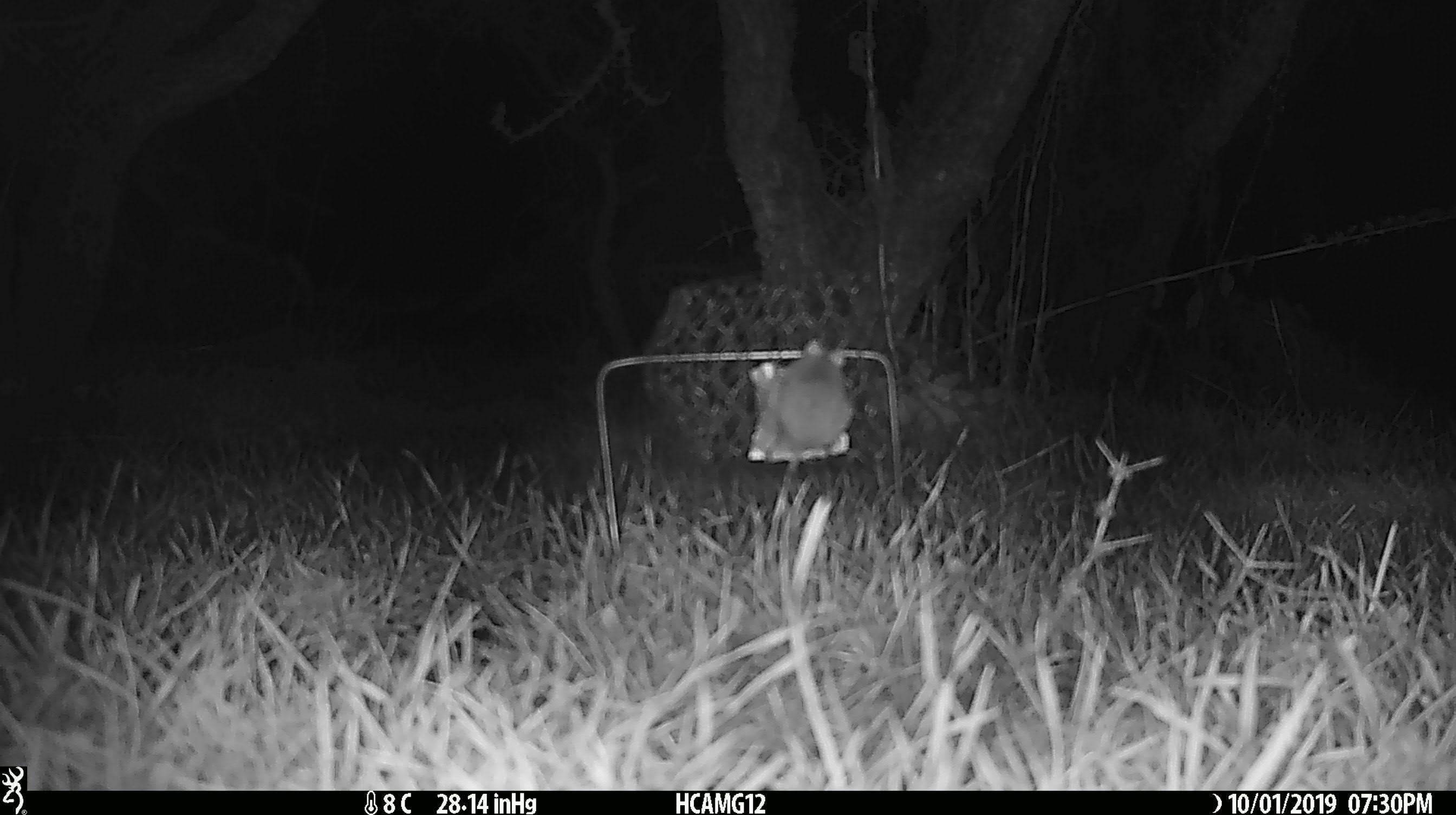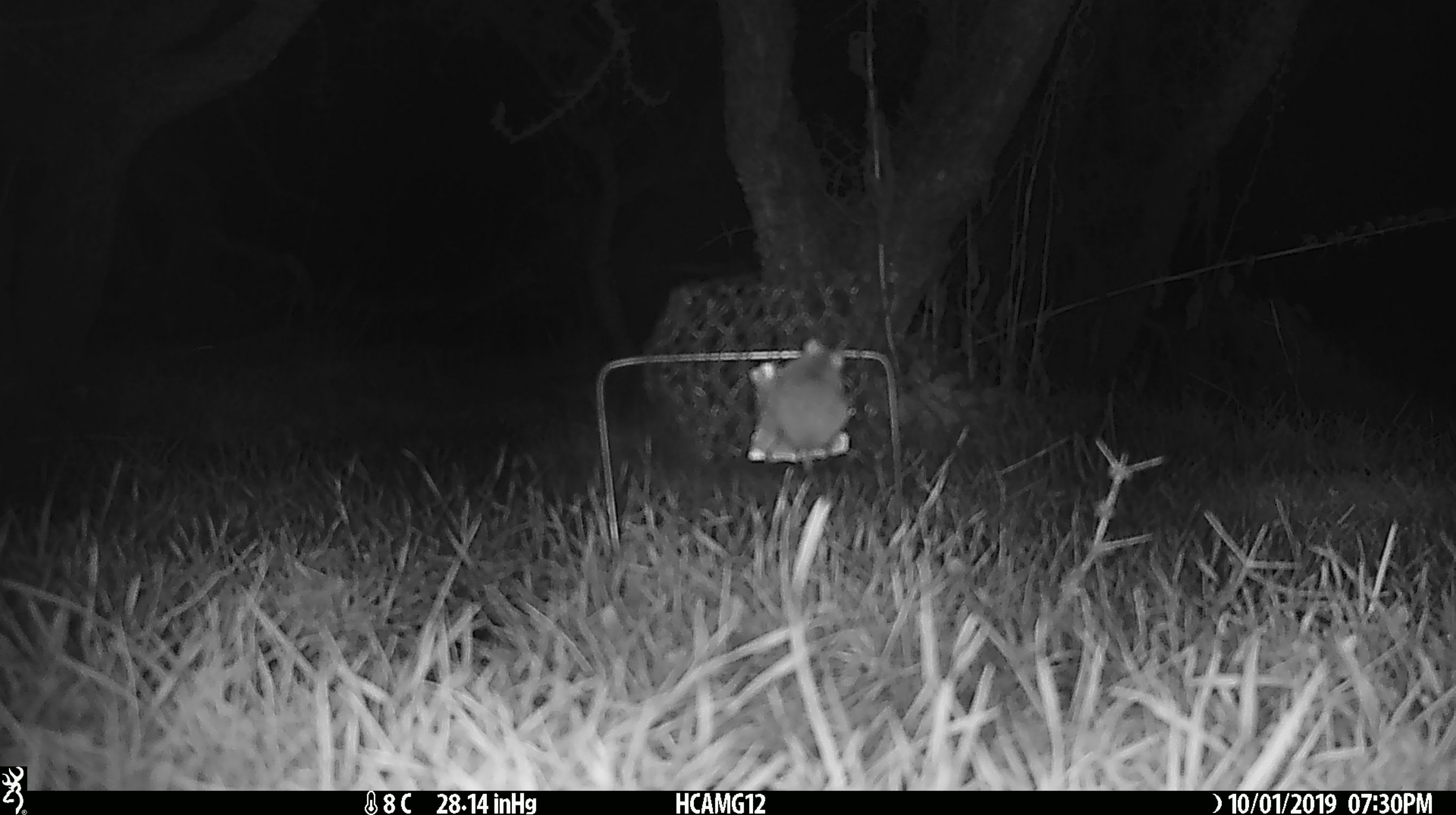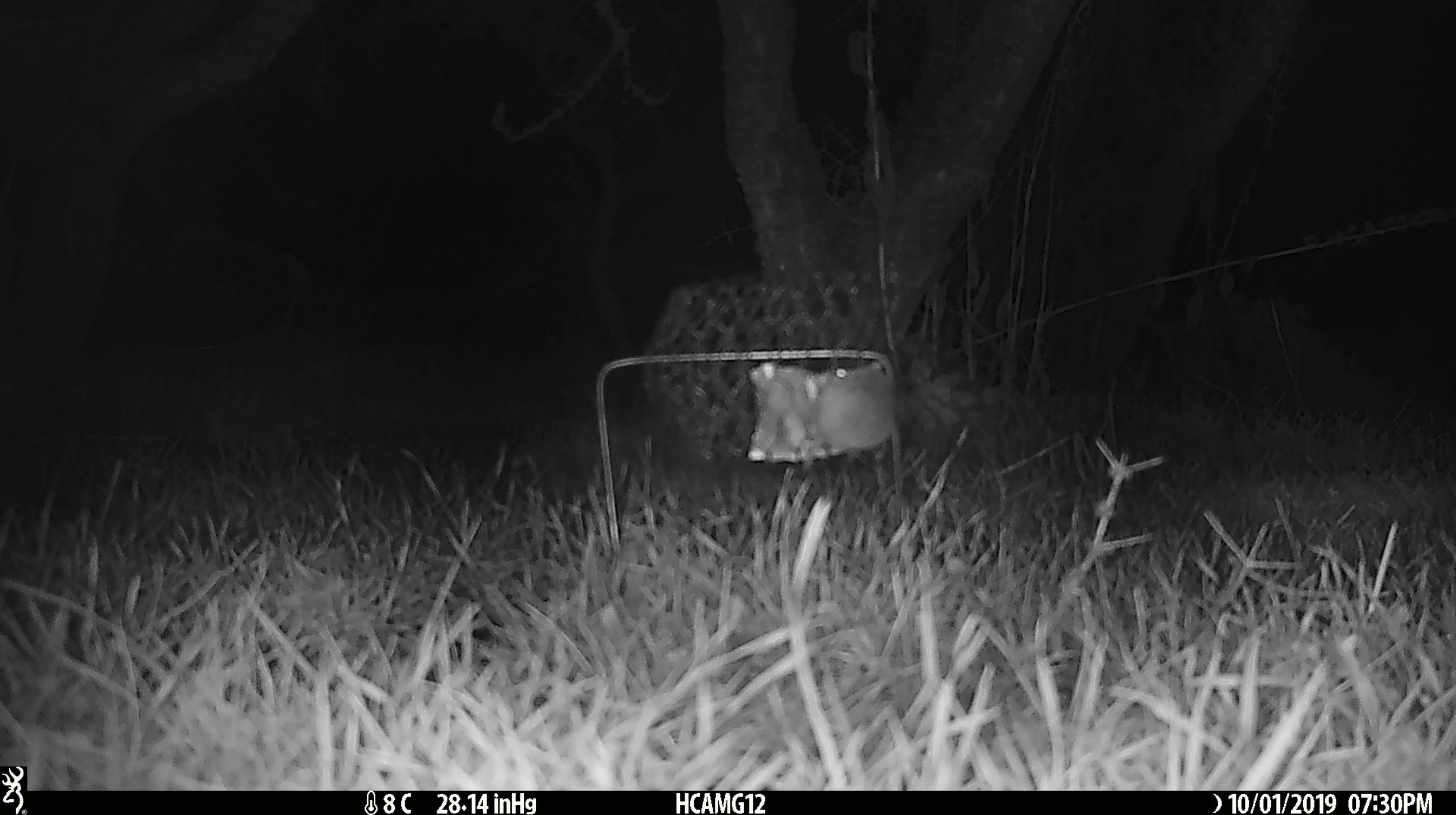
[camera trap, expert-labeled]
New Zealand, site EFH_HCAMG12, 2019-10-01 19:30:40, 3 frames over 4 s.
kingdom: Animalia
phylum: Chordata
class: Mammalia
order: Rodentia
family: Muridae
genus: Mus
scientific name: Mus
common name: mouse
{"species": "mouse (Mus)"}